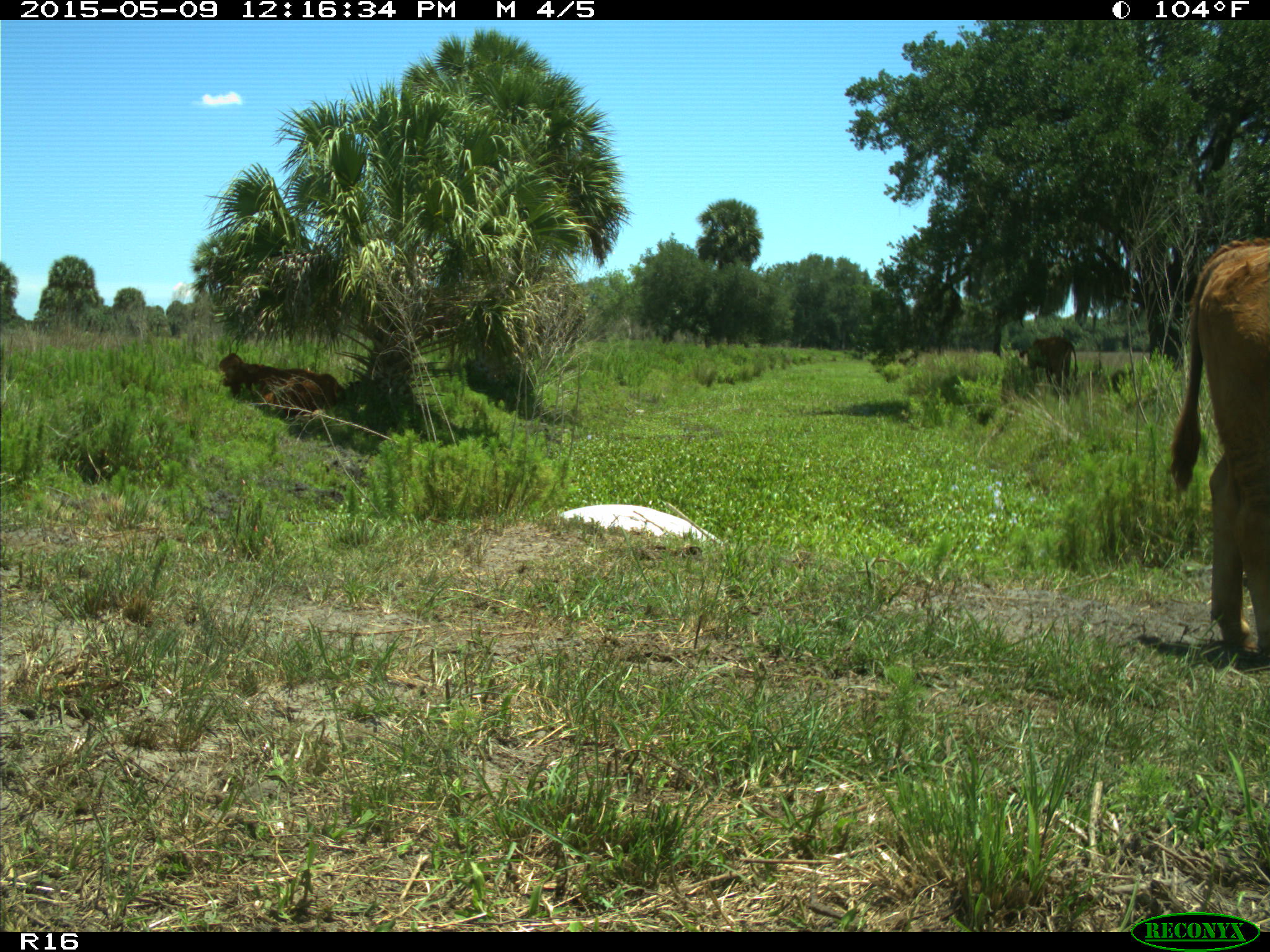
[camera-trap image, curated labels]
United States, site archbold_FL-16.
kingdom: Animalia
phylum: Chordata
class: Mammalia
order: Artiodactyla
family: Bovidae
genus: Bos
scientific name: Bos taurus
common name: domestic cow